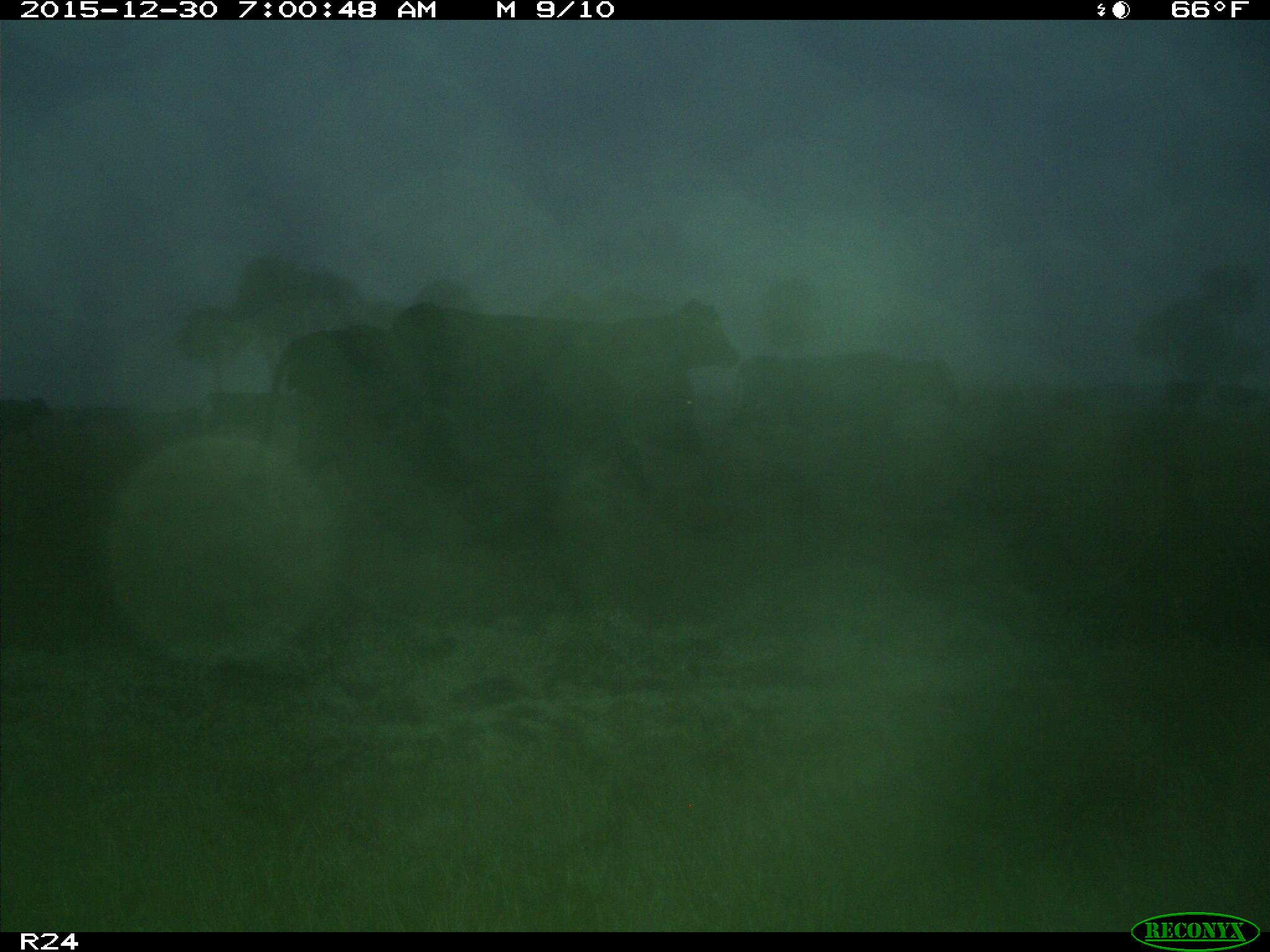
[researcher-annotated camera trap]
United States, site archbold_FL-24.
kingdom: Animalia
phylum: Chordata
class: Mammalia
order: Artiodactyla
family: Bovidae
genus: Bos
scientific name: Bos taurus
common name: domestic cow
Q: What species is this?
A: Bos taurus (domestic cow).